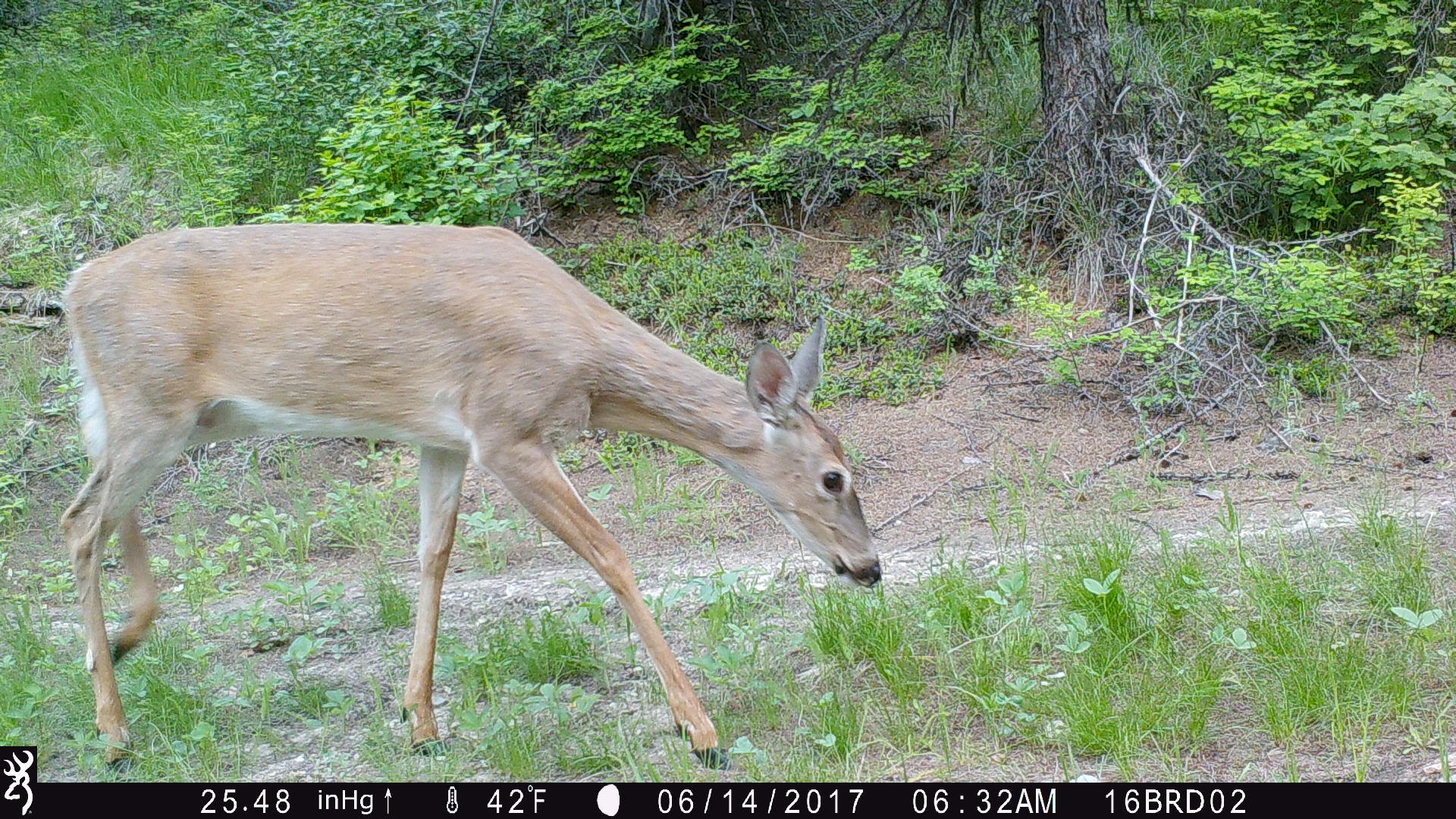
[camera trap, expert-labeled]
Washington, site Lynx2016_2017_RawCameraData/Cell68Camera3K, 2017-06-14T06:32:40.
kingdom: Animalia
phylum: Chordata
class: Mammalia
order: Artiodactyla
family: Cervidae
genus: Odocoileus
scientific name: Odocoileus virginianus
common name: white-tailed deer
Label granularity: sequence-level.